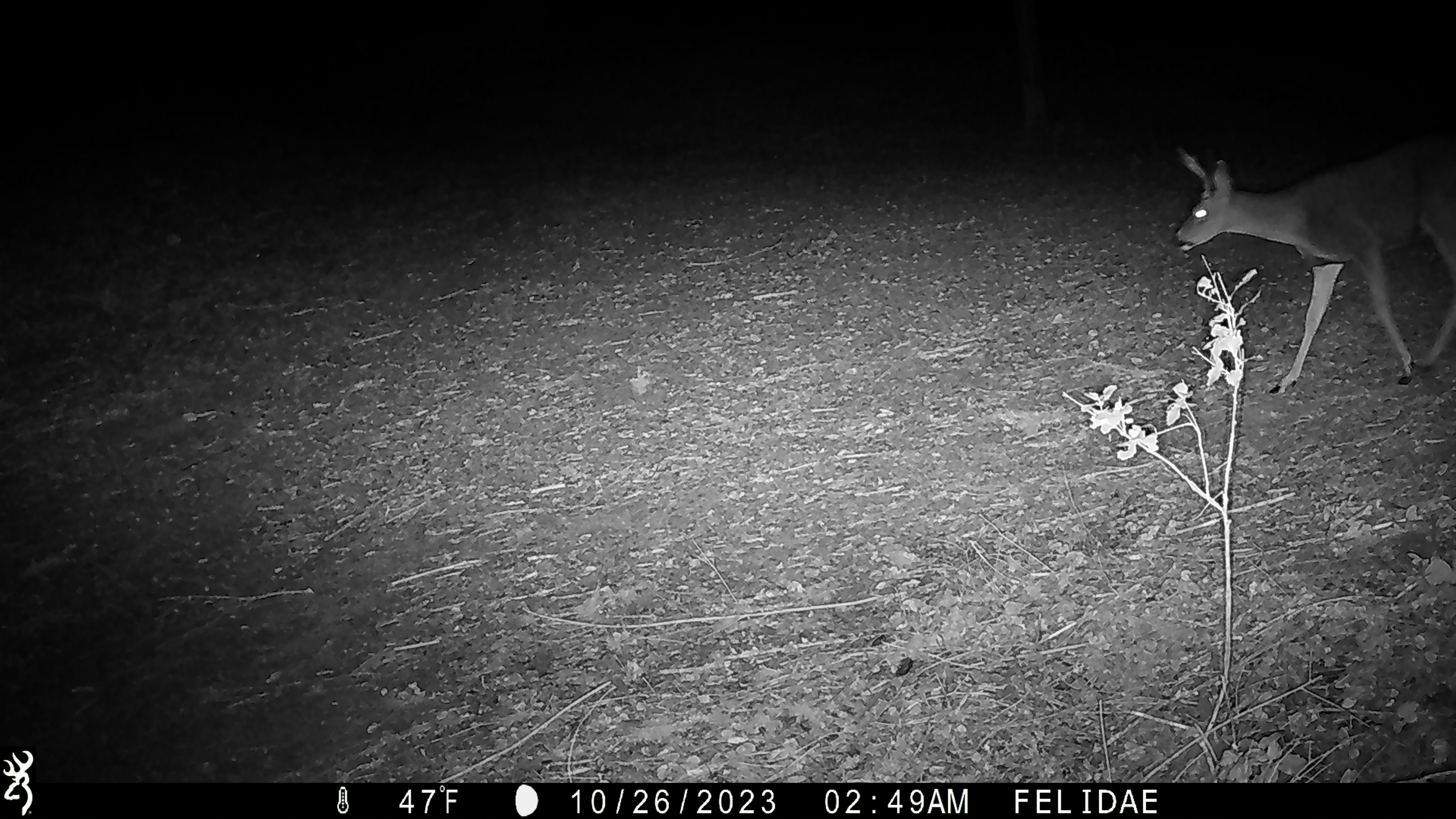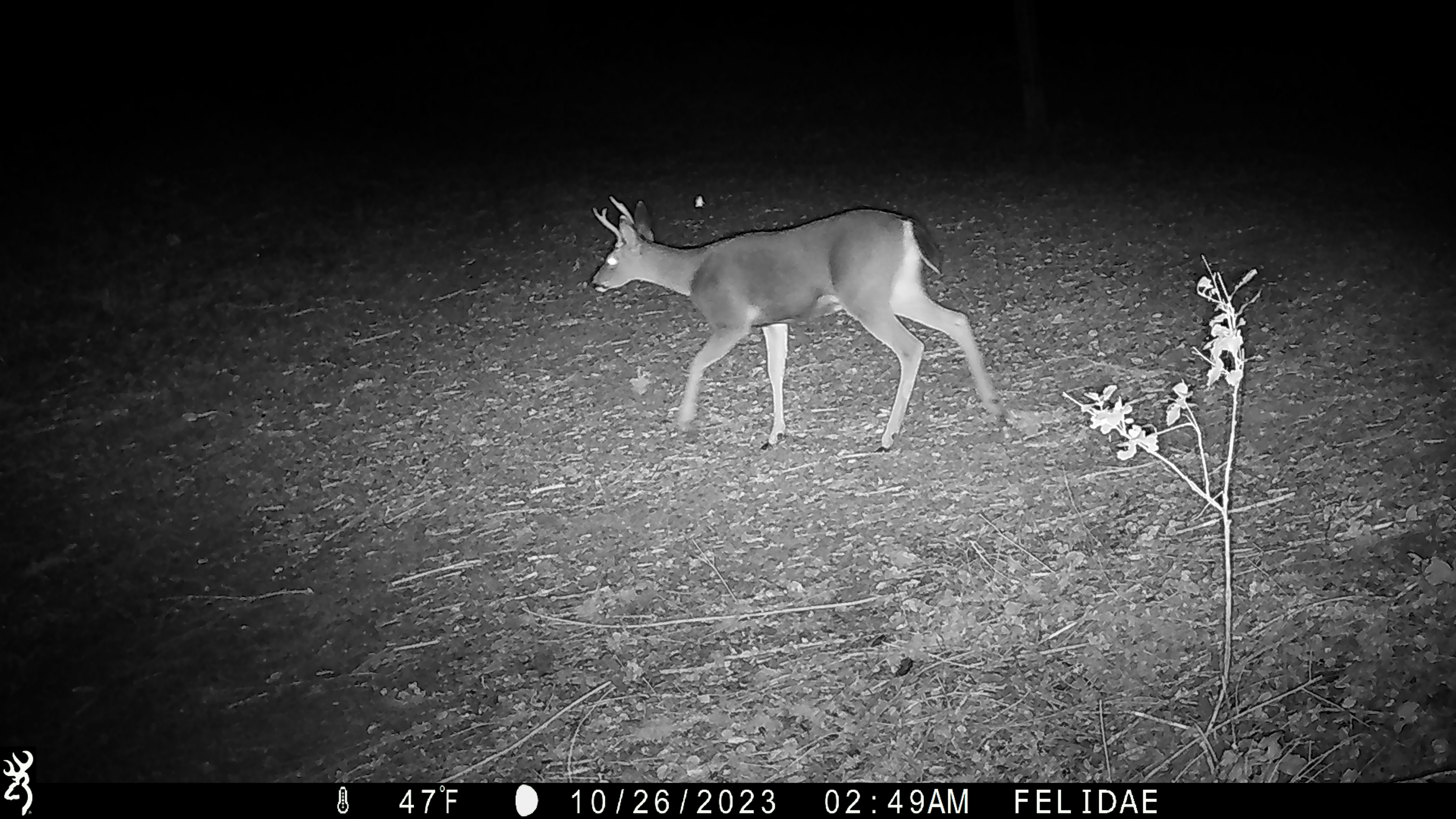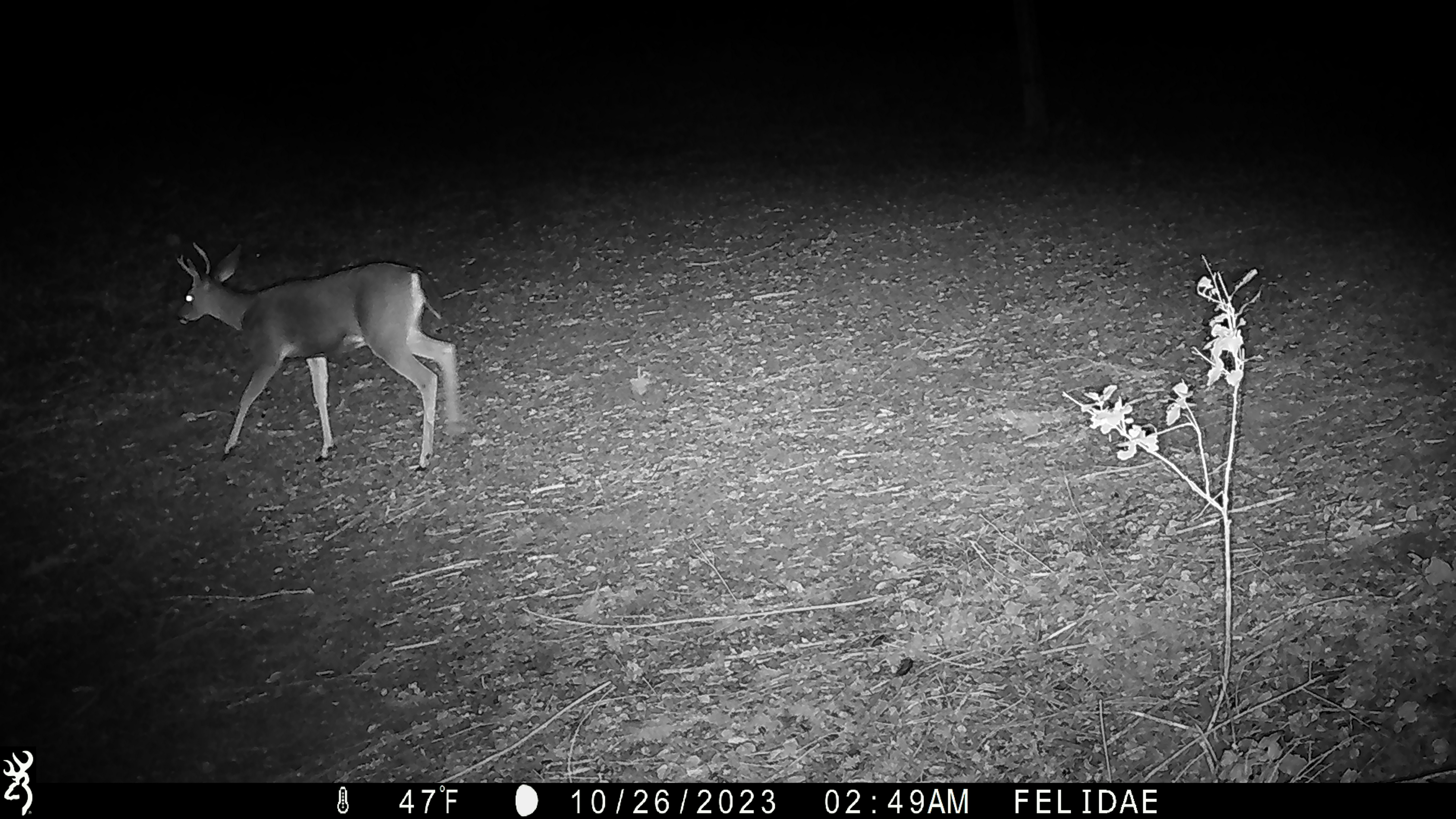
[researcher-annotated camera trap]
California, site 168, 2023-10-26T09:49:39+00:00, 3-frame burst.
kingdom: Animalia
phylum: Chordata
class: Mammalia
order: Artiodactyla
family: Cervidae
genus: Odocoileus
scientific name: Odocoileus hemionus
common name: mule deer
Mule deer (Odocoileus hemionus).